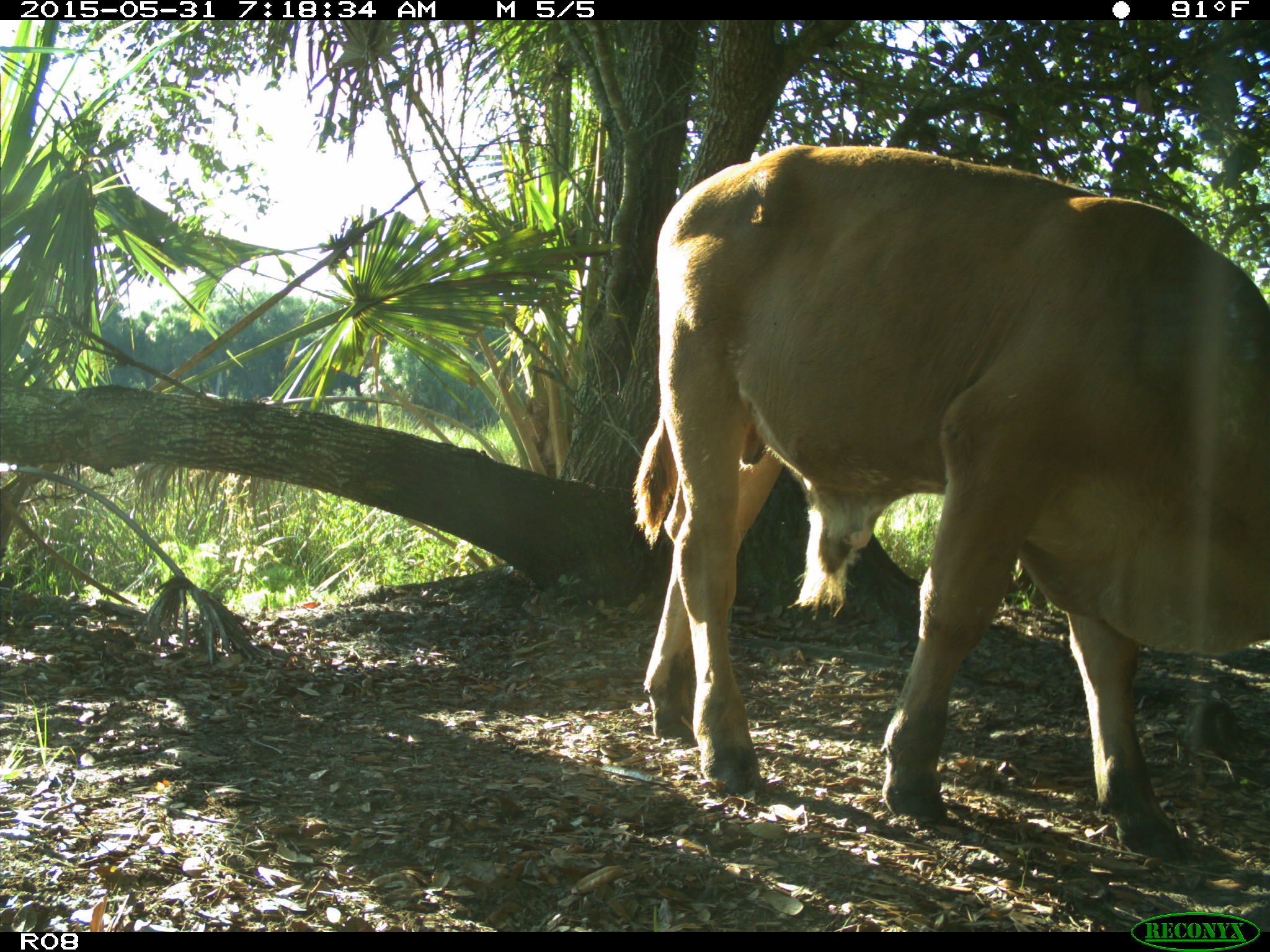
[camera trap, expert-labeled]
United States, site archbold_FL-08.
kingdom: Animalia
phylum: Chordata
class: Mammalia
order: Artiodactyla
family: Bovidae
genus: Bos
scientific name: Bos taurus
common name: domestic cow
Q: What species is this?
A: Bos taurus (domestic cow).